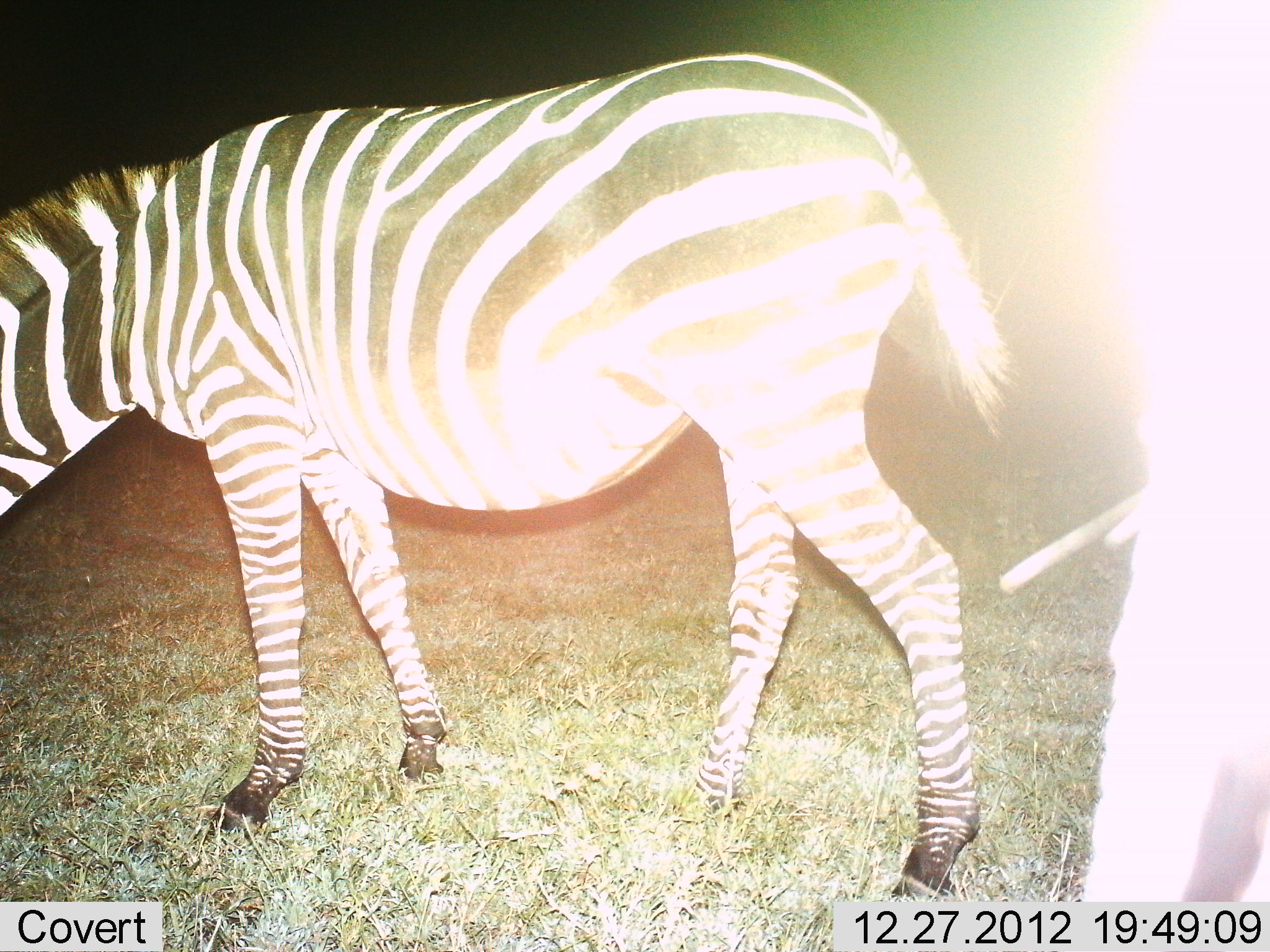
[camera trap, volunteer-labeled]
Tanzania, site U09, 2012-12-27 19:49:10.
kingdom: Animalia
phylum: Chordata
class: Mammalia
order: Perissodactyla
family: Equidae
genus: Equus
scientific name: Equus quagga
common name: plains zebra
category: zebra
Zebra (plains zebra) (Equus quagga), count 2. Behavior (volunteer vote fractions): standing 50%, resting 0%, moving 30%, interacting 0%. Young present (vote fraction): 0%. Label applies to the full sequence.